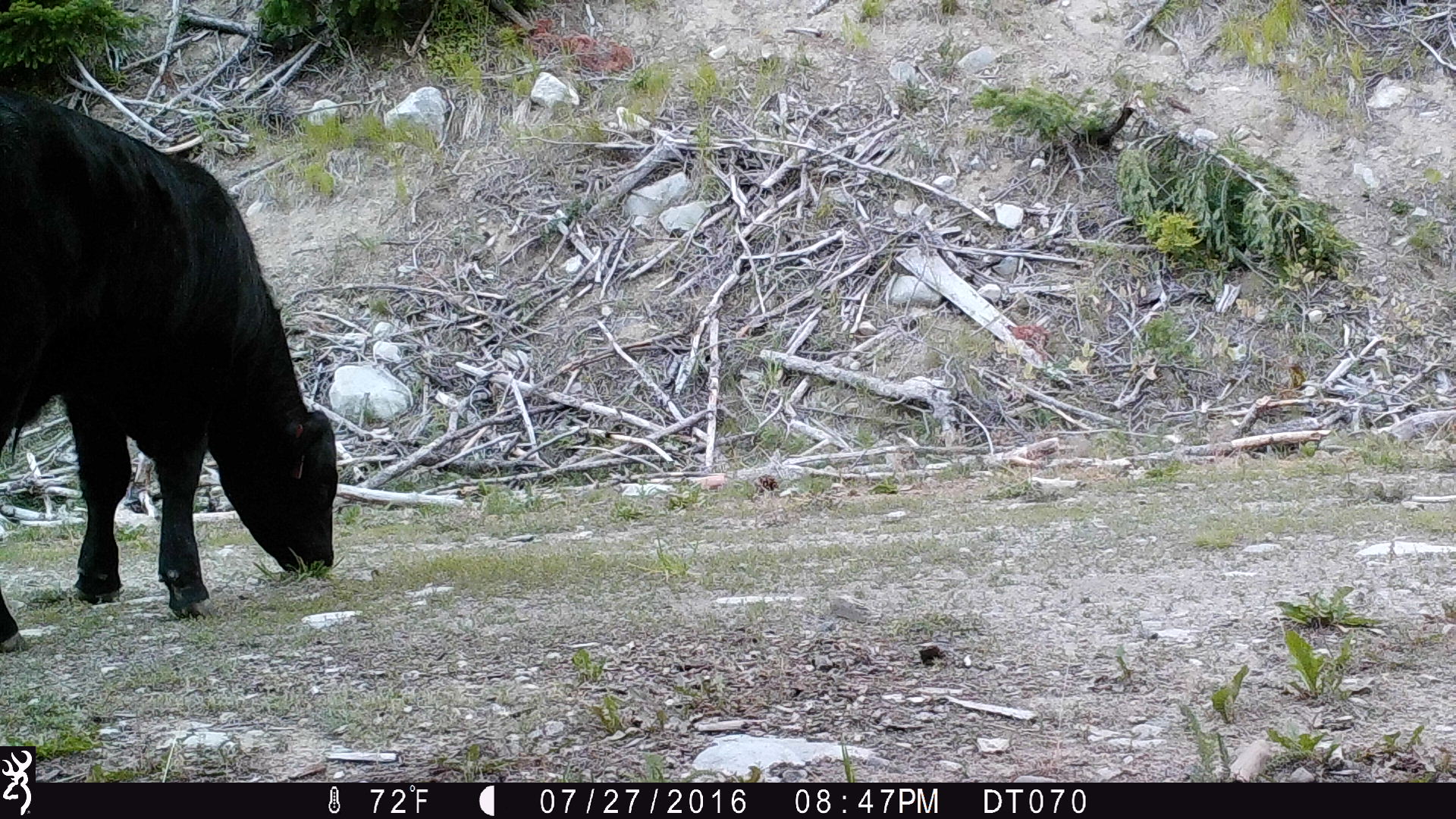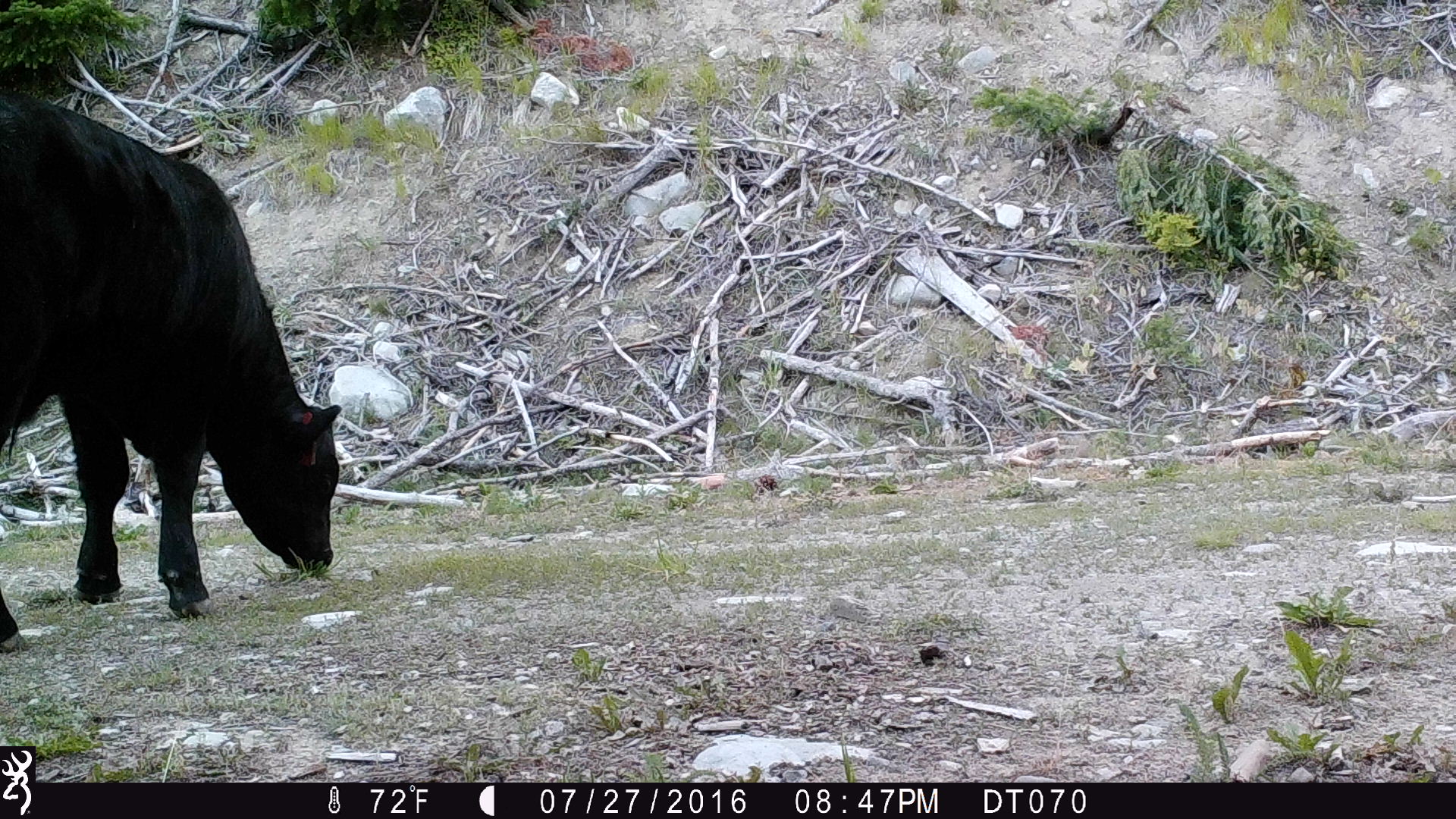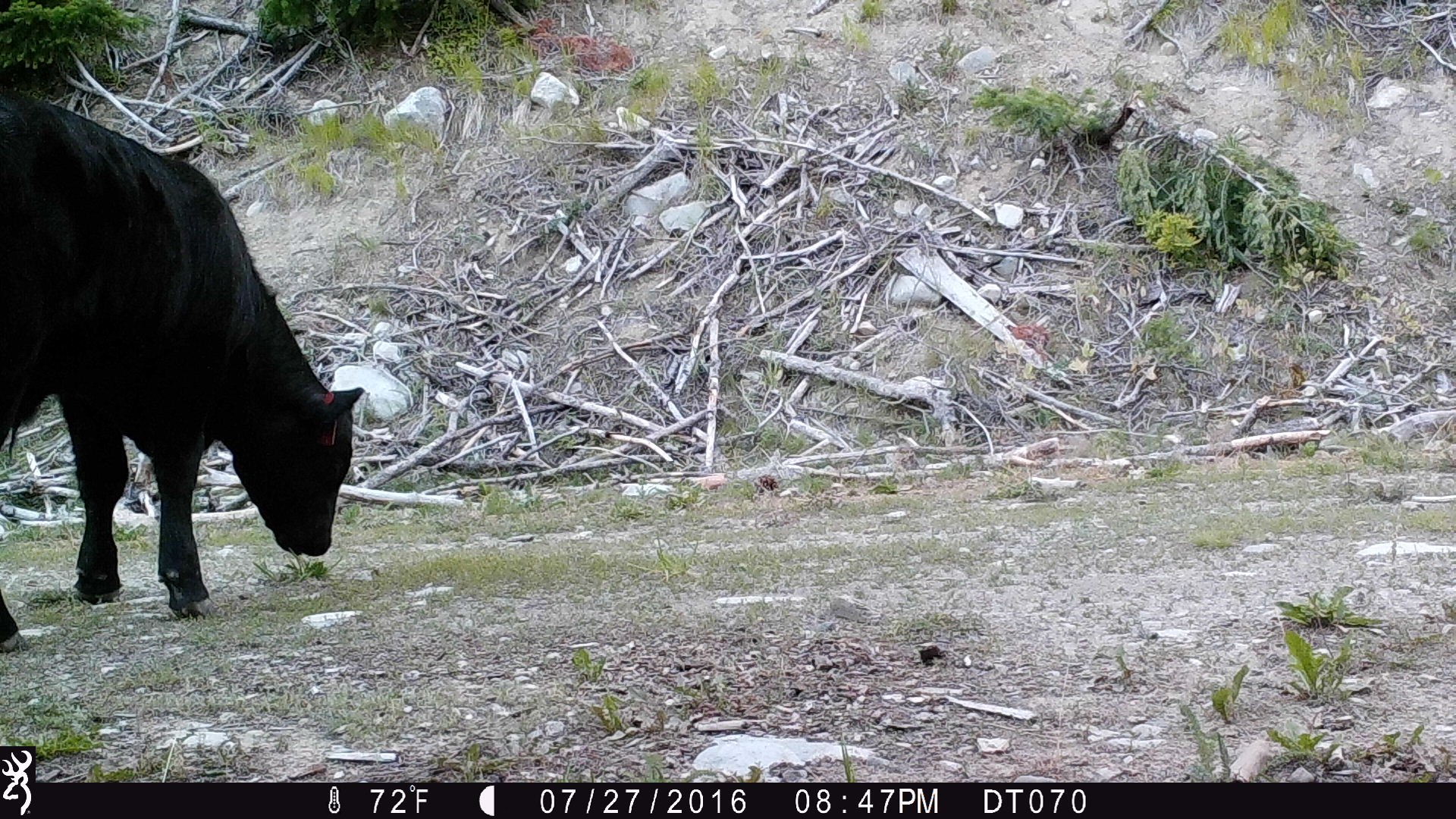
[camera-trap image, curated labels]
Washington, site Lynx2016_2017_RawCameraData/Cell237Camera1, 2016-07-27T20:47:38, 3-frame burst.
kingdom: Animalia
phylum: Chordata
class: Mammalia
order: Artiodactyla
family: Bovidae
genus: Bos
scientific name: Bos taurus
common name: domestic cattle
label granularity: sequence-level